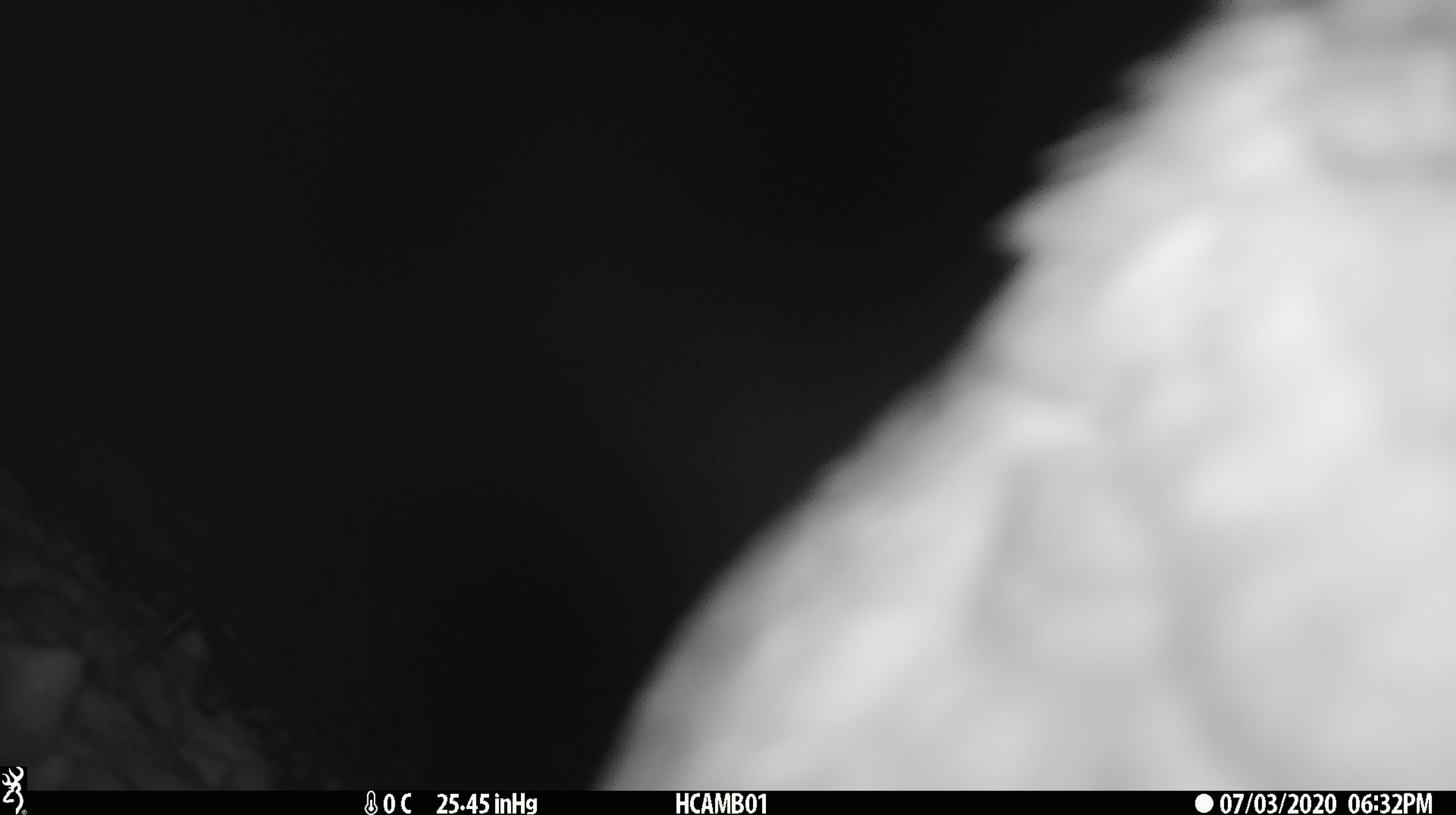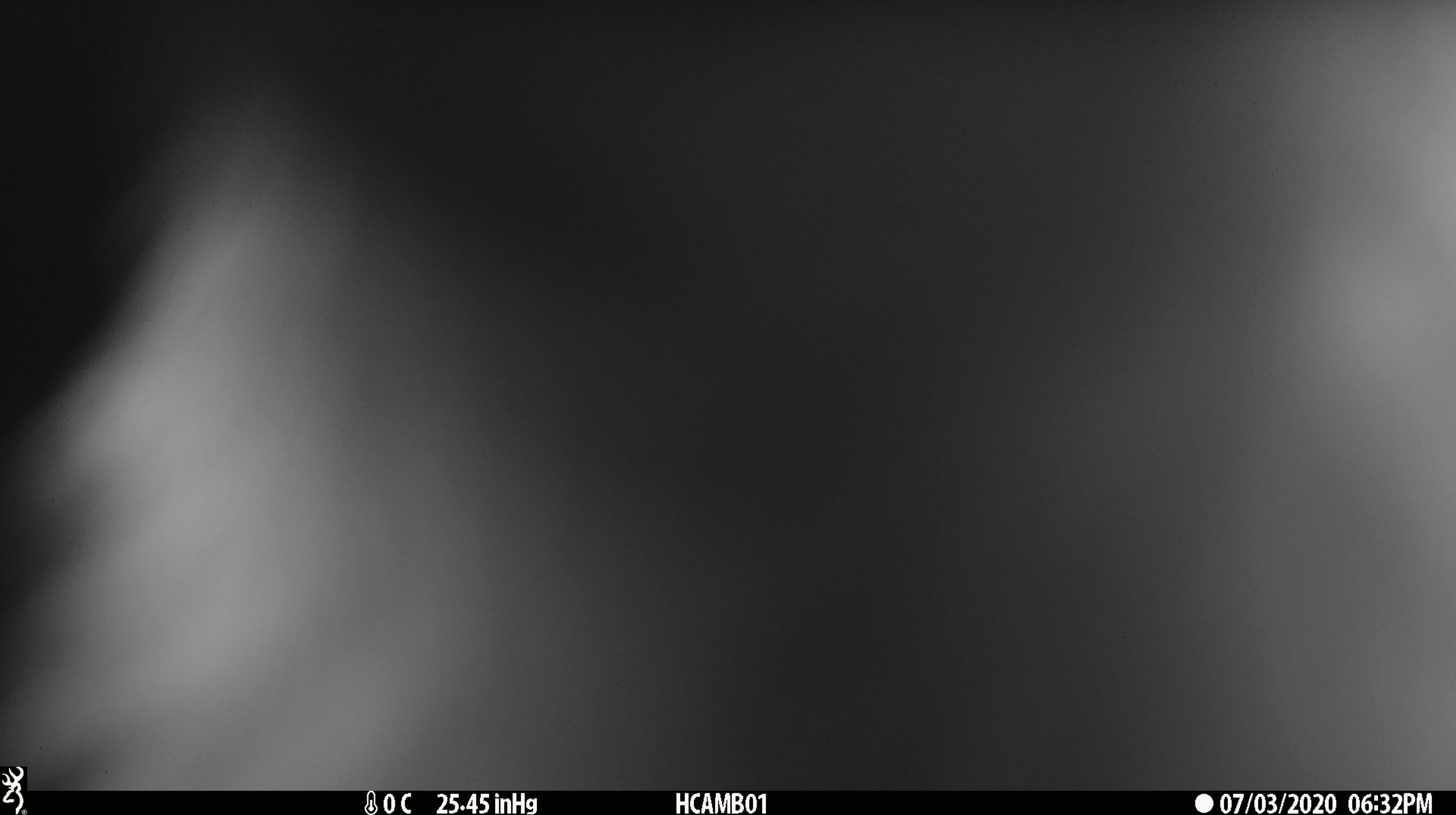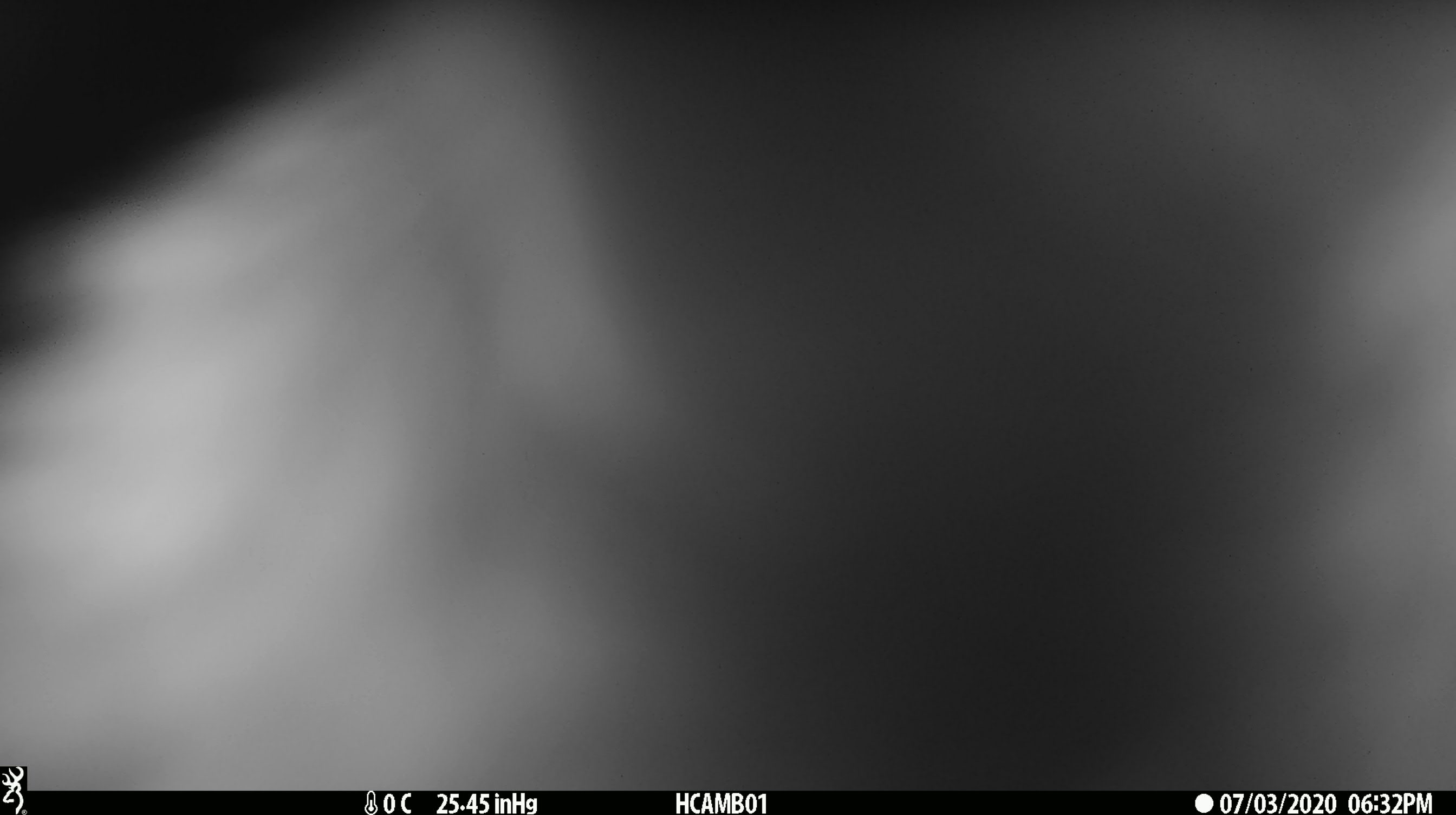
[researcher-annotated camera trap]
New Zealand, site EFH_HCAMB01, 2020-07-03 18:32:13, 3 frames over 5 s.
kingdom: Animalia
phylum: Chordata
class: Aves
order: Psittaciformes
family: Strigopidae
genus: Nestor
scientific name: Nestor notabilis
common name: kea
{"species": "kea (Nestor notabilis)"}